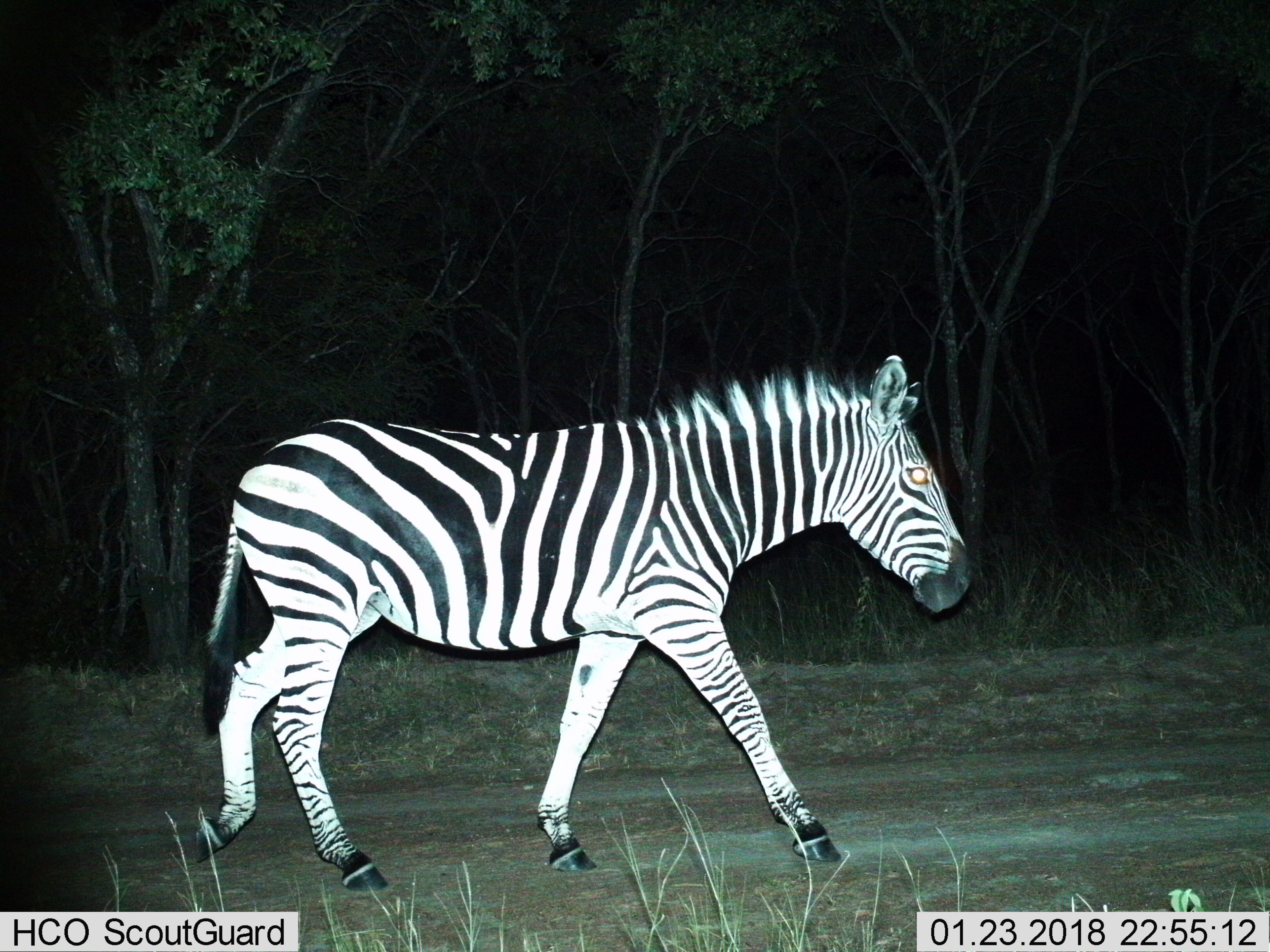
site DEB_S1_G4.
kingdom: Animalia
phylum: Chordata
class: Mammalia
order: Perissodactyla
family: Equidae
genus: Equus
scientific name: Equus quagga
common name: plains zebra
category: zebraplains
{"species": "zebraplains (plains zebra) (Equus quagga)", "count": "1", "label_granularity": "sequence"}